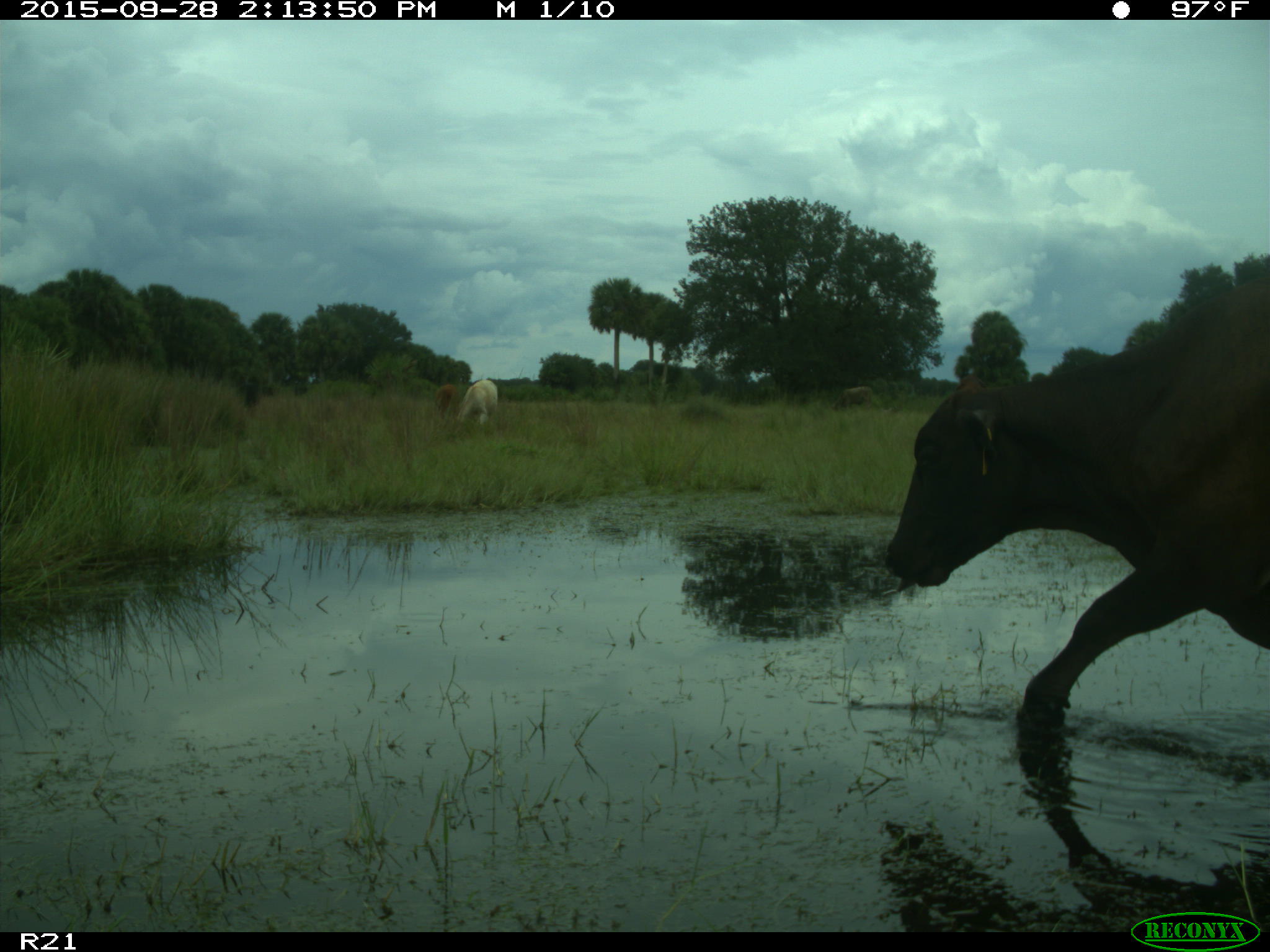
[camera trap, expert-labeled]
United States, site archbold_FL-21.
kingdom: Animalia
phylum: Chordata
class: Mammalia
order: Artiodactyla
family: Bovidae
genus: Bos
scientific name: Bos taurus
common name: domestic cow